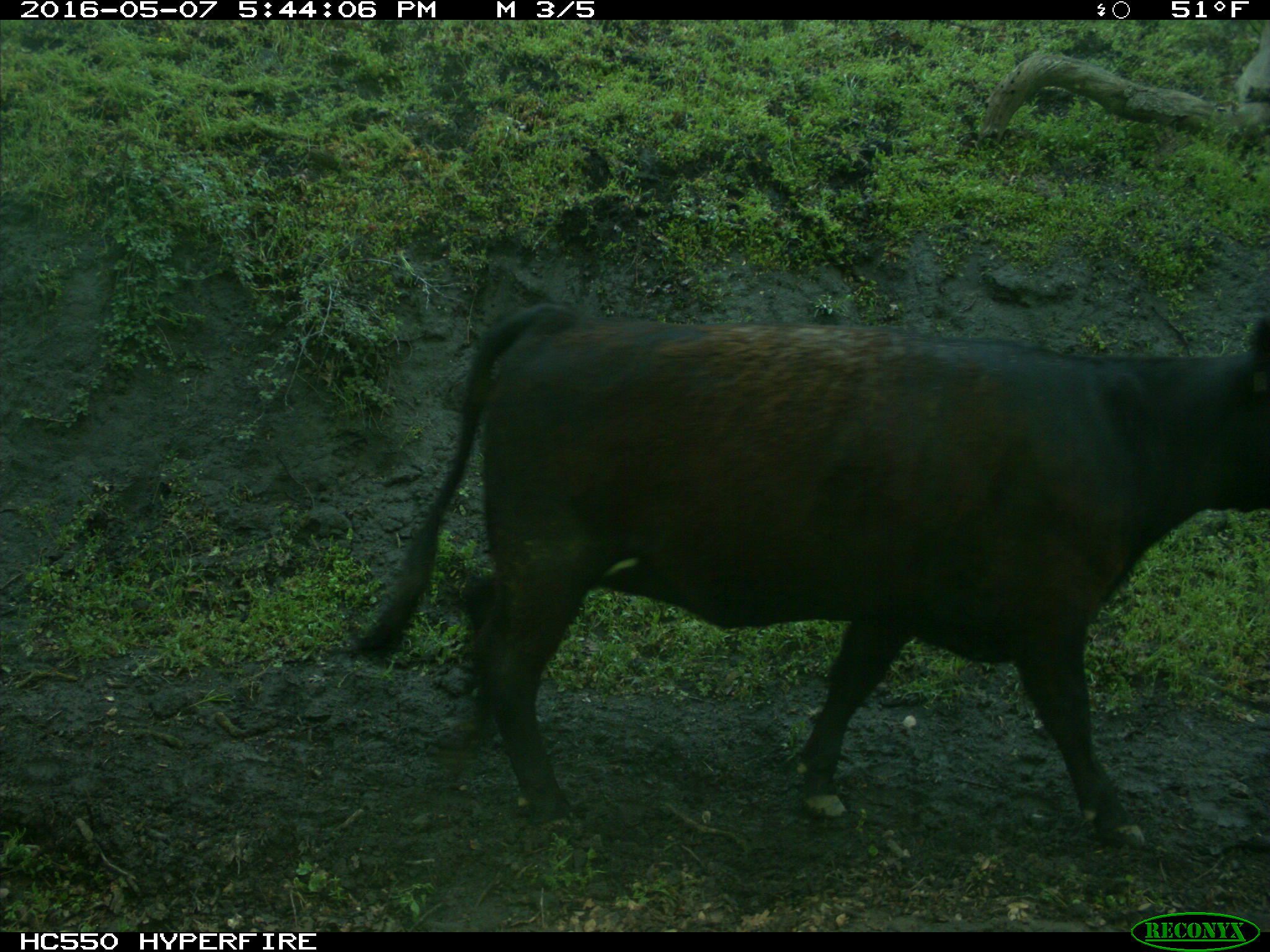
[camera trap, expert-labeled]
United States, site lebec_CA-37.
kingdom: Animalia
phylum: Chordata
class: Mammalia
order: Artiodactyla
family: Bovidae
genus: Bos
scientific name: Bos taurus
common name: domestic cow